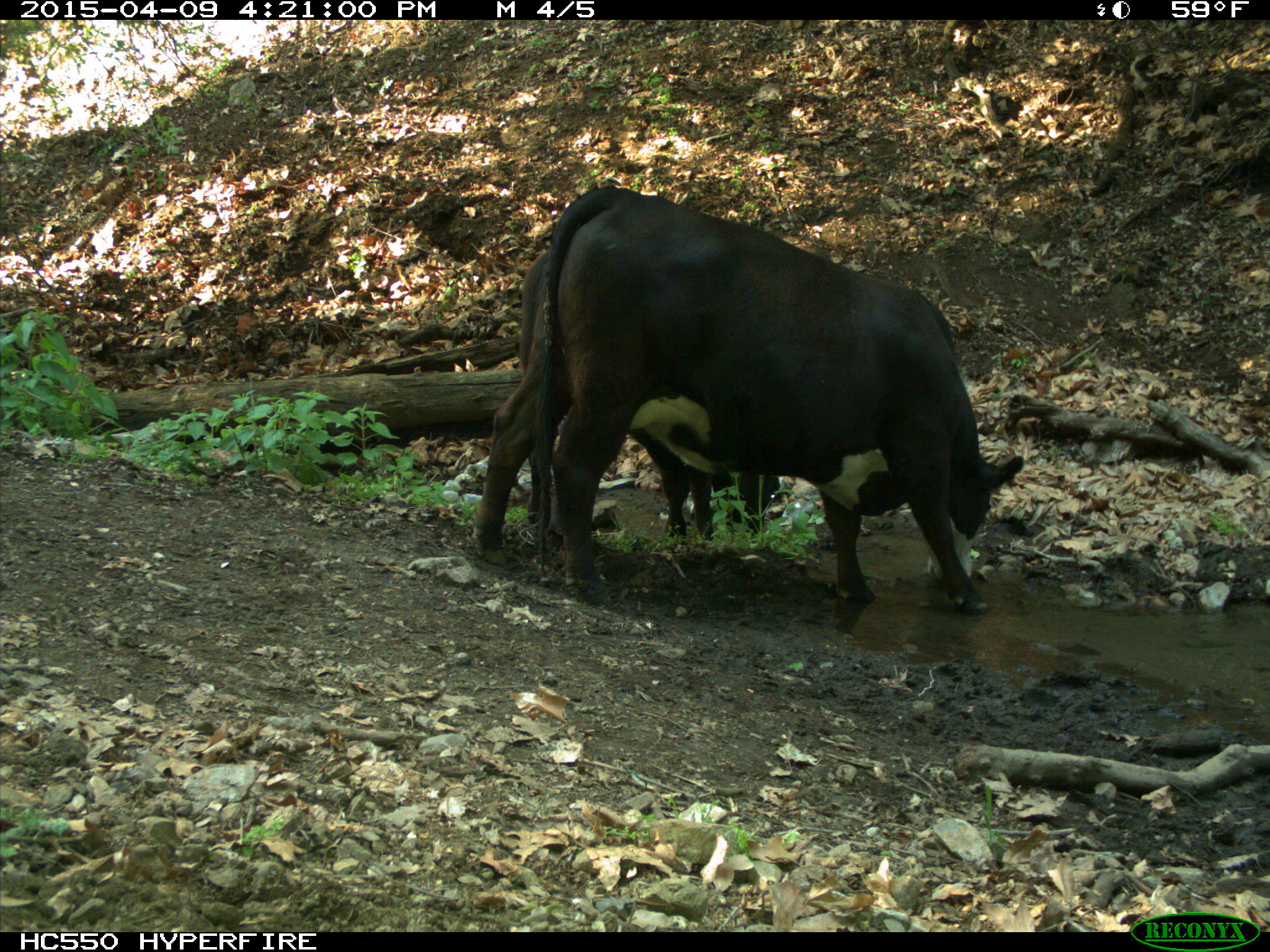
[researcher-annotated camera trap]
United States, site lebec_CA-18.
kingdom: Animalia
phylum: Chordata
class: Mammalia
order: Artiodactyla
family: Bovidae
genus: Bos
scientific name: Bos taurus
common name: domestic cow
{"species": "Bos taurus (domestic cow)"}